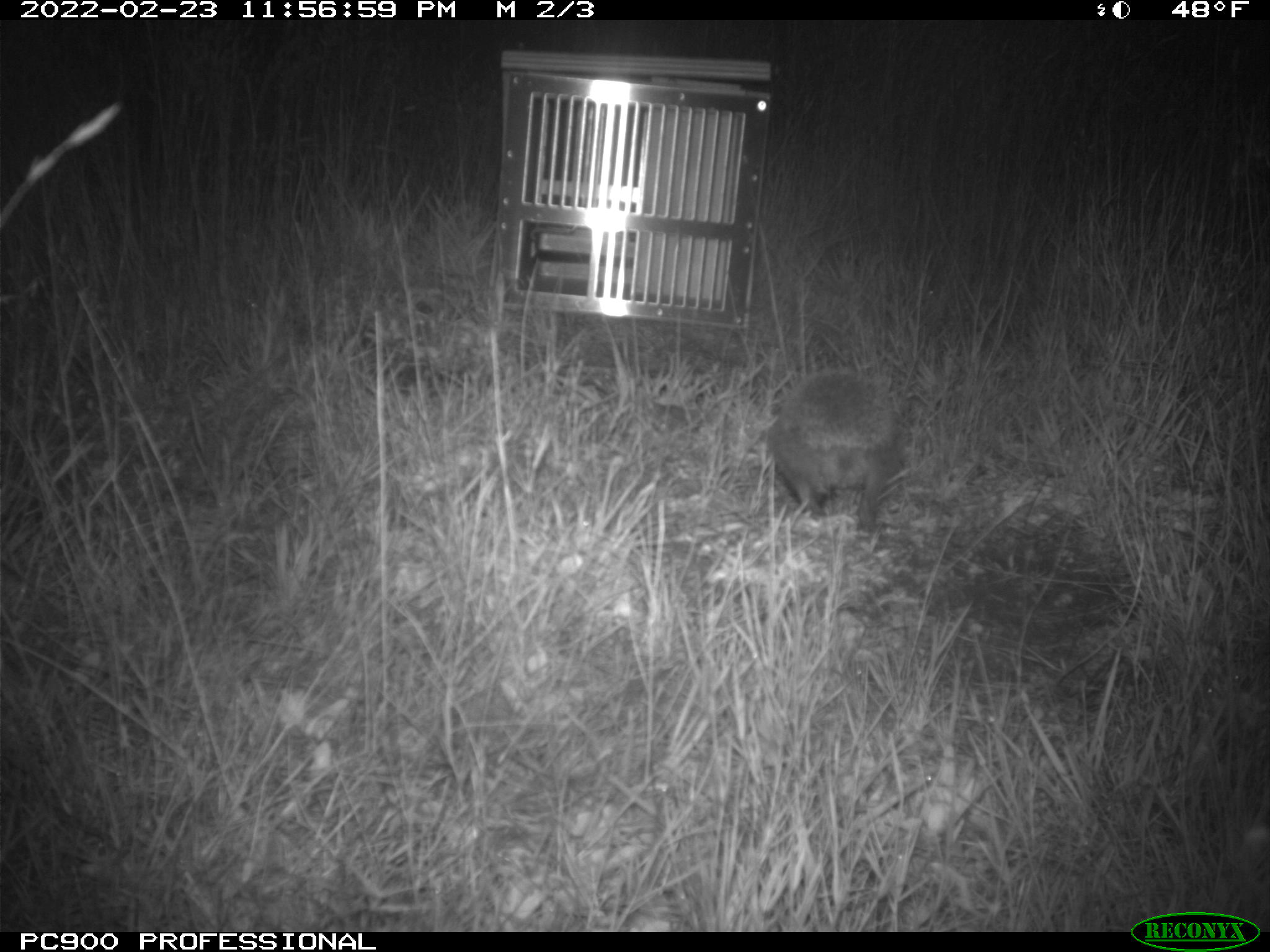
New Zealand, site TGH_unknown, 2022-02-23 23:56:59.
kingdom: Animalia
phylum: Chordata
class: Mammalia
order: Eulipotyphla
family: Erinaceidae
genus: Erinaceus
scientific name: Erinaceus europaeus europaeus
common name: european hedgehog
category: hedgehog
Hedgehog (european hedgehog) (Erinaceus europaeus europaeus).